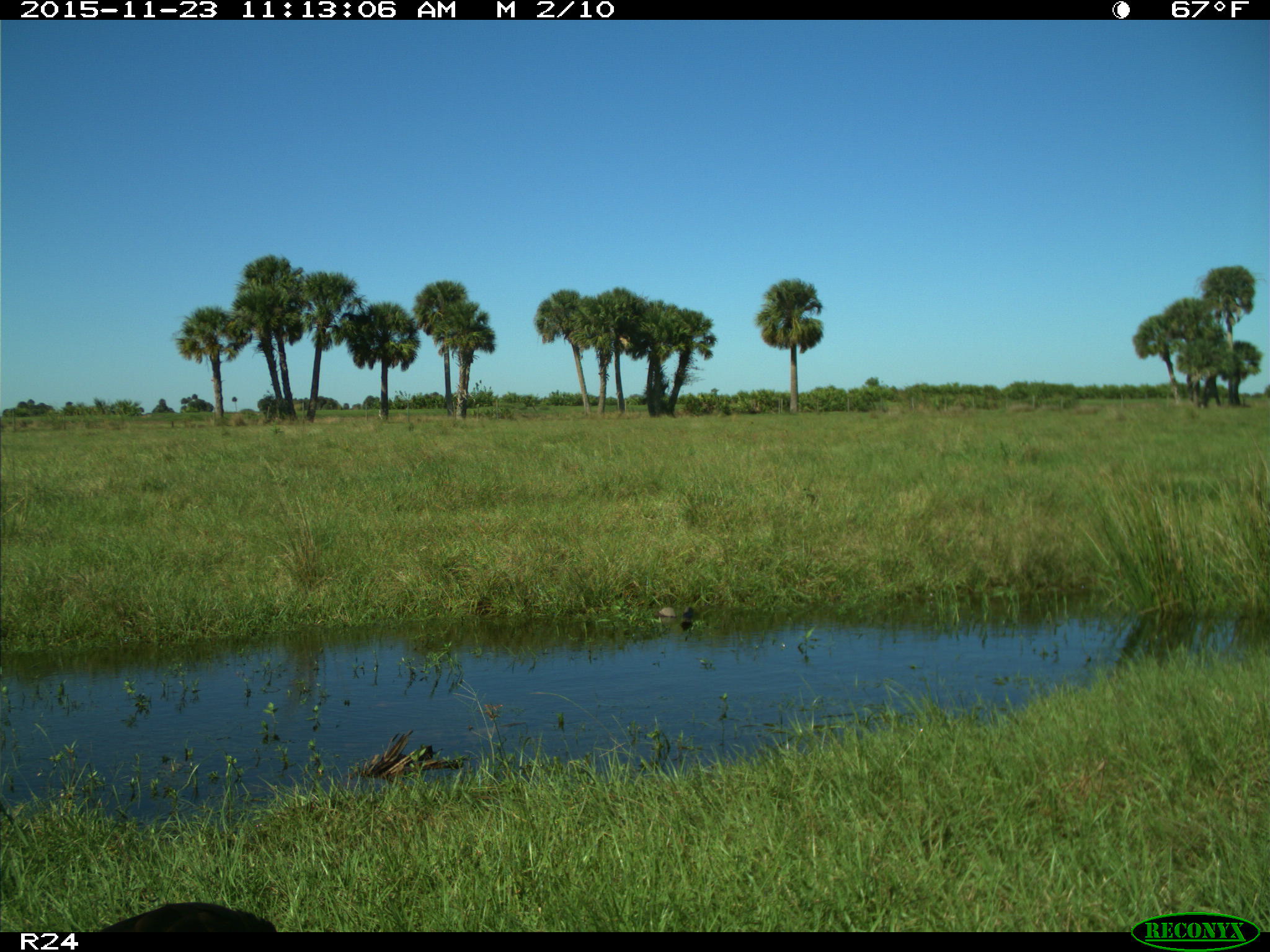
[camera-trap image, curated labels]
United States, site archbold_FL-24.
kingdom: Animalia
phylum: Chordata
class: Aves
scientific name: Aves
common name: birds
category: unidentified bird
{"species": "unidentified bird (birds) (Aves)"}